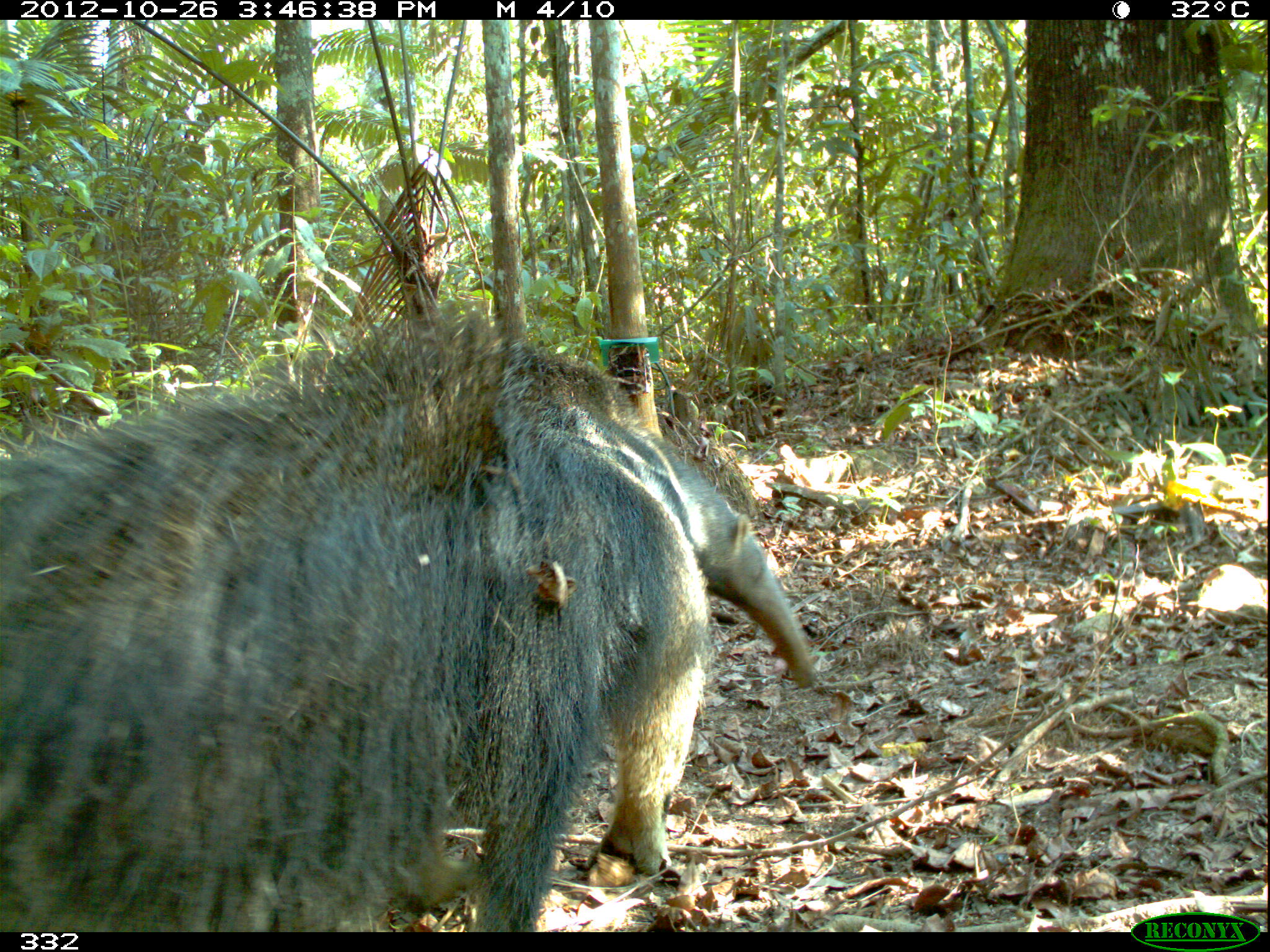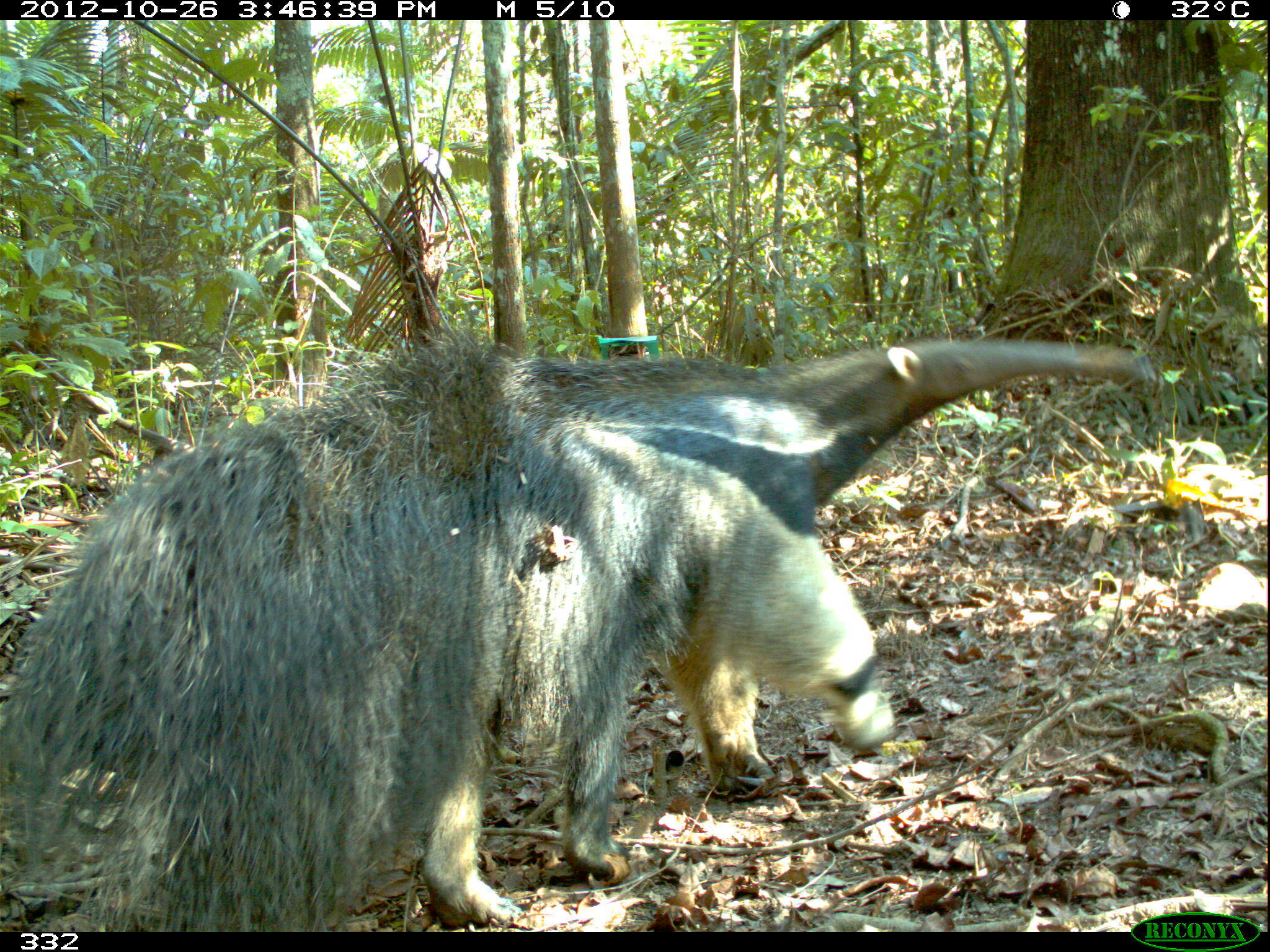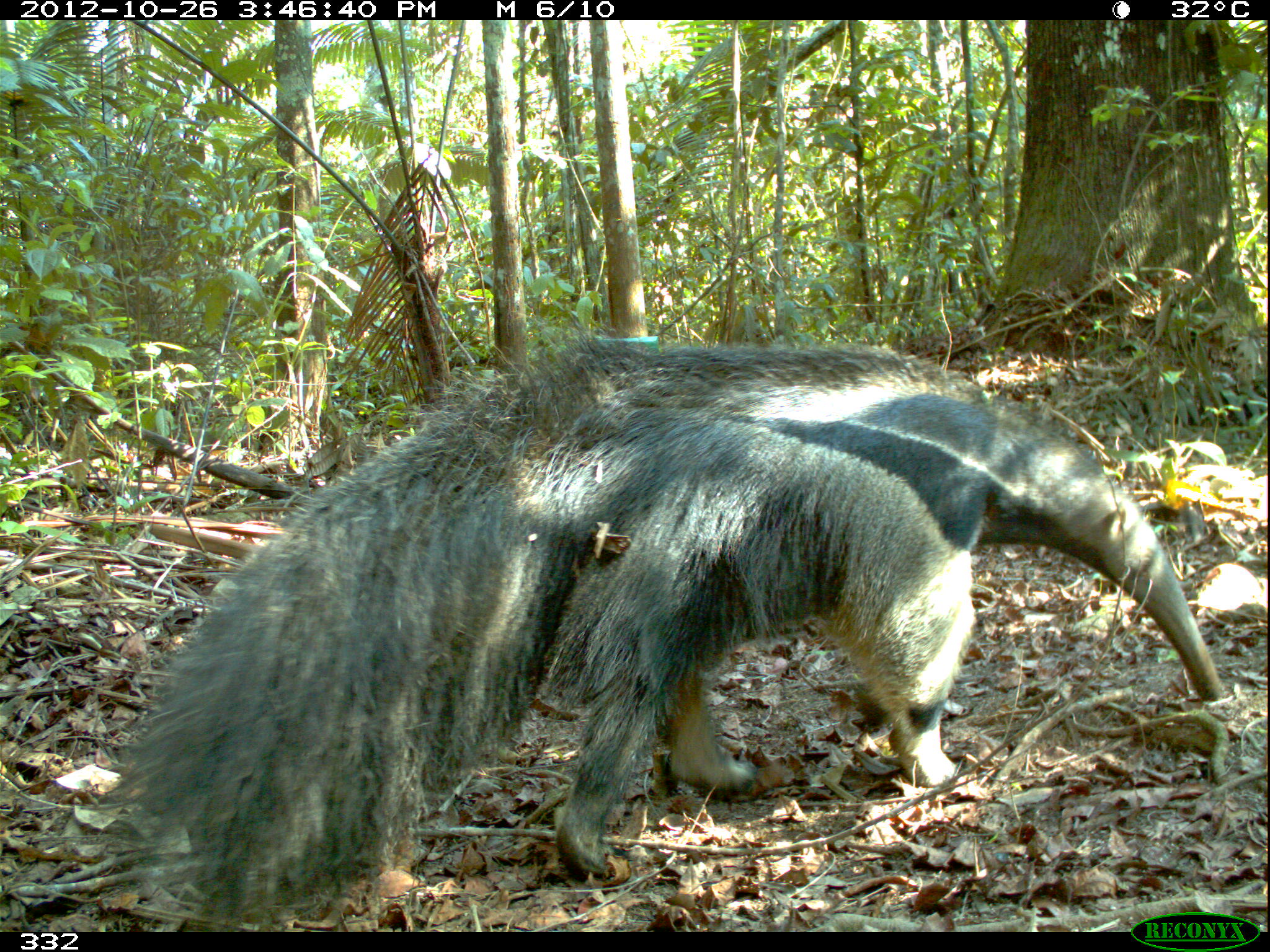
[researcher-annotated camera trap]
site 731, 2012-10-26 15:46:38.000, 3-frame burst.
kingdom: Animalia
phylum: Chordata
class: Mammalia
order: Pilosa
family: Myrmecophagidae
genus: Myrmecophaga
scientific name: Myrmecophaga tridactyla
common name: giant anteater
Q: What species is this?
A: Myrmecophaga tridactyla (giant anteater).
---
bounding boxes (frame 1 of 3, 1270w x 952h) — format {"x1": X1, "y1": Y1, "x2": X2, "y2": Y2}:
myrmecophaga tridactyla: {"x1": 0, "y1": 296, "x2": 818, "y2": 930}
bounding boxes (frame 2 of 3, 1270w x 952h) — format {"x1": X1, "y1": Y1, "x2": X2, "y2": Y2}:
myrmecophaga tridactyla: {"x1": 1, "y1": 315, "x2": 1158, "y2": 930}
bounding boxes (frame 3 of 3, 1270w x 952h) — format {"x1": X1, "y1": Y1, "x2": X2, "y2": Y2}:
myrmecophaga tridactyla: {"x1": 98, "y1": 306, "x2": 1224, "y2": 931}